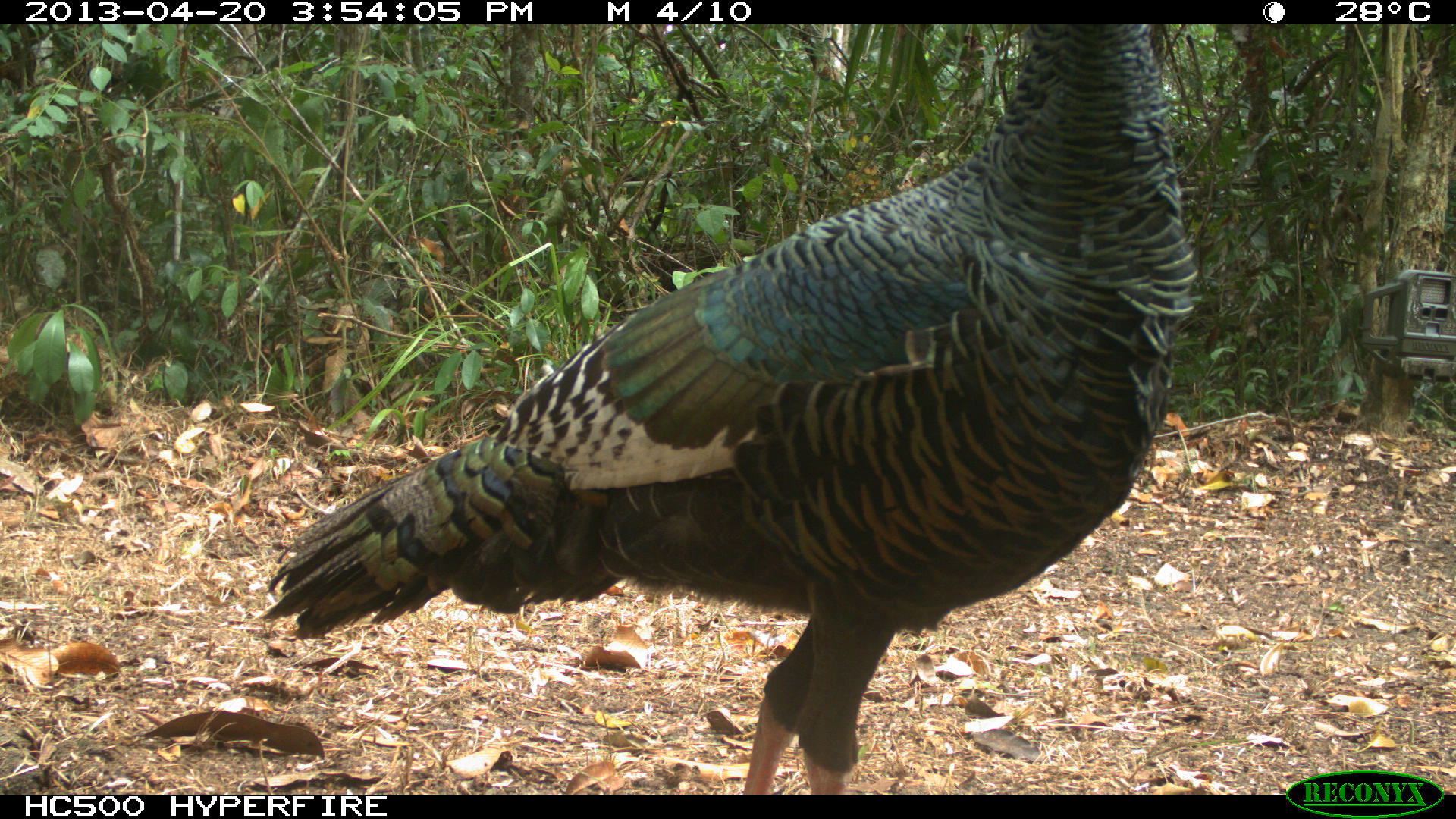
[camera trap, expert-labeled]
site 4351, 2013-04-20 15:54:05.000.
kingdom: Animalia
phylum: Chordata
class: Aves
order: Galliformes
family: Phasianidae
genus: Meleagris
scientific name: Meleagris ocellata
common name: ocellated turkey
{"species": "Meleagris ocellata (ocellated turkey)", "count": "3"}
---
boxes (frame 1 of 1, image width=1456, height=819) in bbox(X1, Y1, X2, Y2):
meleagris ocellata: bbox(260, 24, 1197, 795)